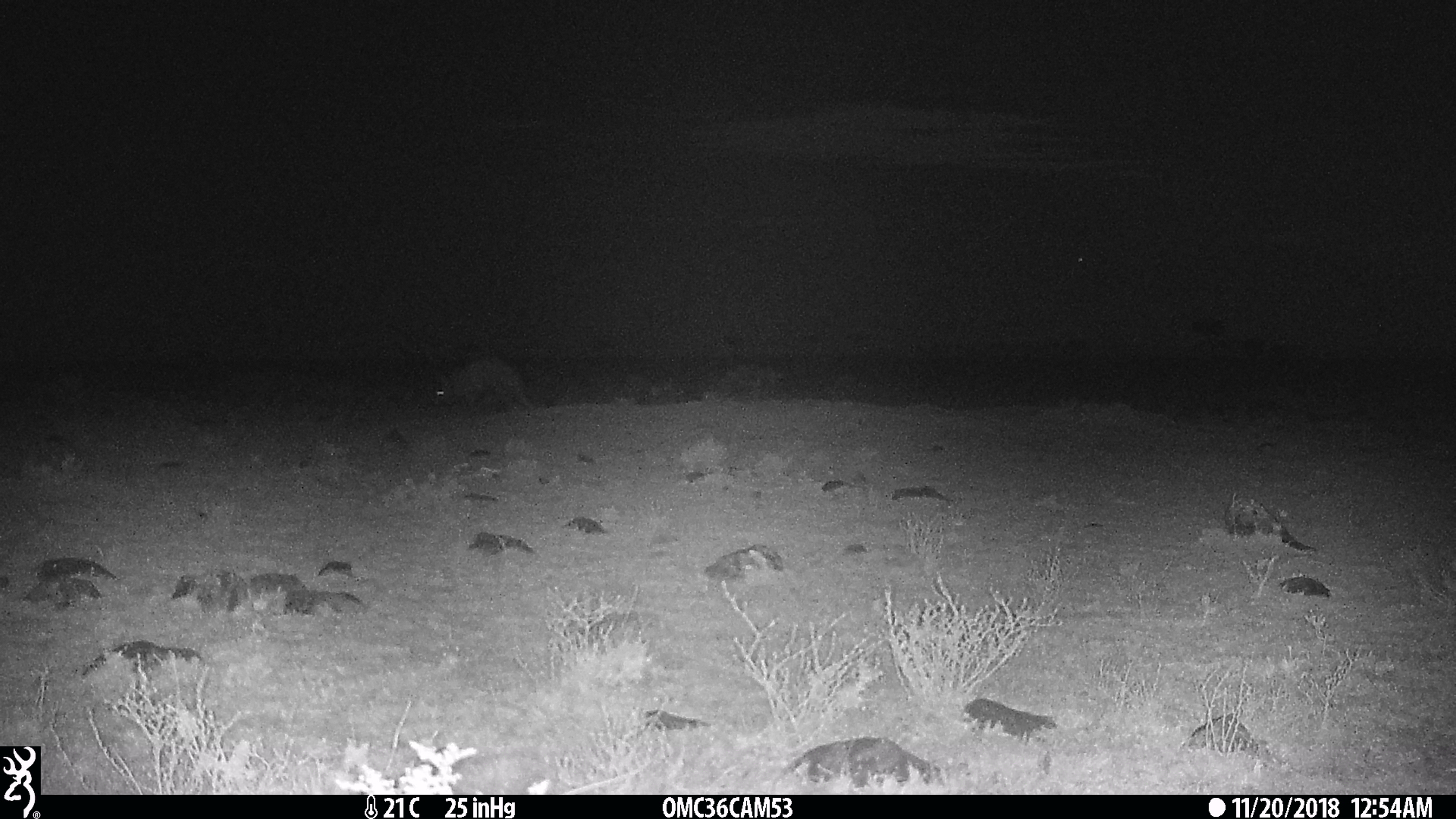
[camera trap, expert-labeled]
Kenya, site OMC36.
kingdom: Animalia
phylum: Chordata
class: Mammalia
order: Tubulidentata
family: Orycteropodidae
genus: Orycteropus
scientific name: Orycteropus afer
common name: aardvark